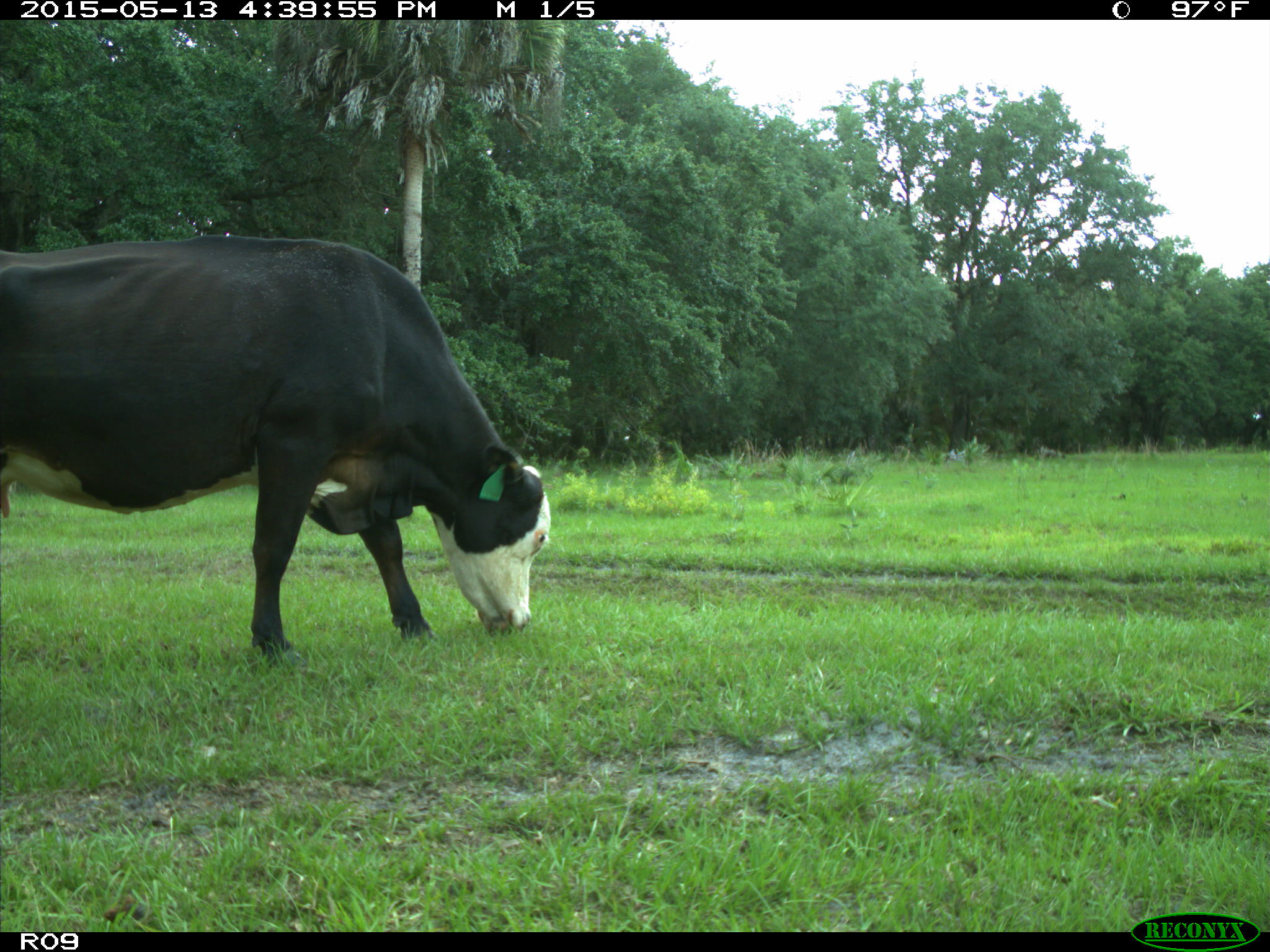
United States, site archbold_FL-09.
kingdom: Animalia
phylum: Chordata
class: Mammalia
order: Artiodactyla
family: Bovidae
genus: Bos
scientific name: Bos taurus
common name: domestic cow